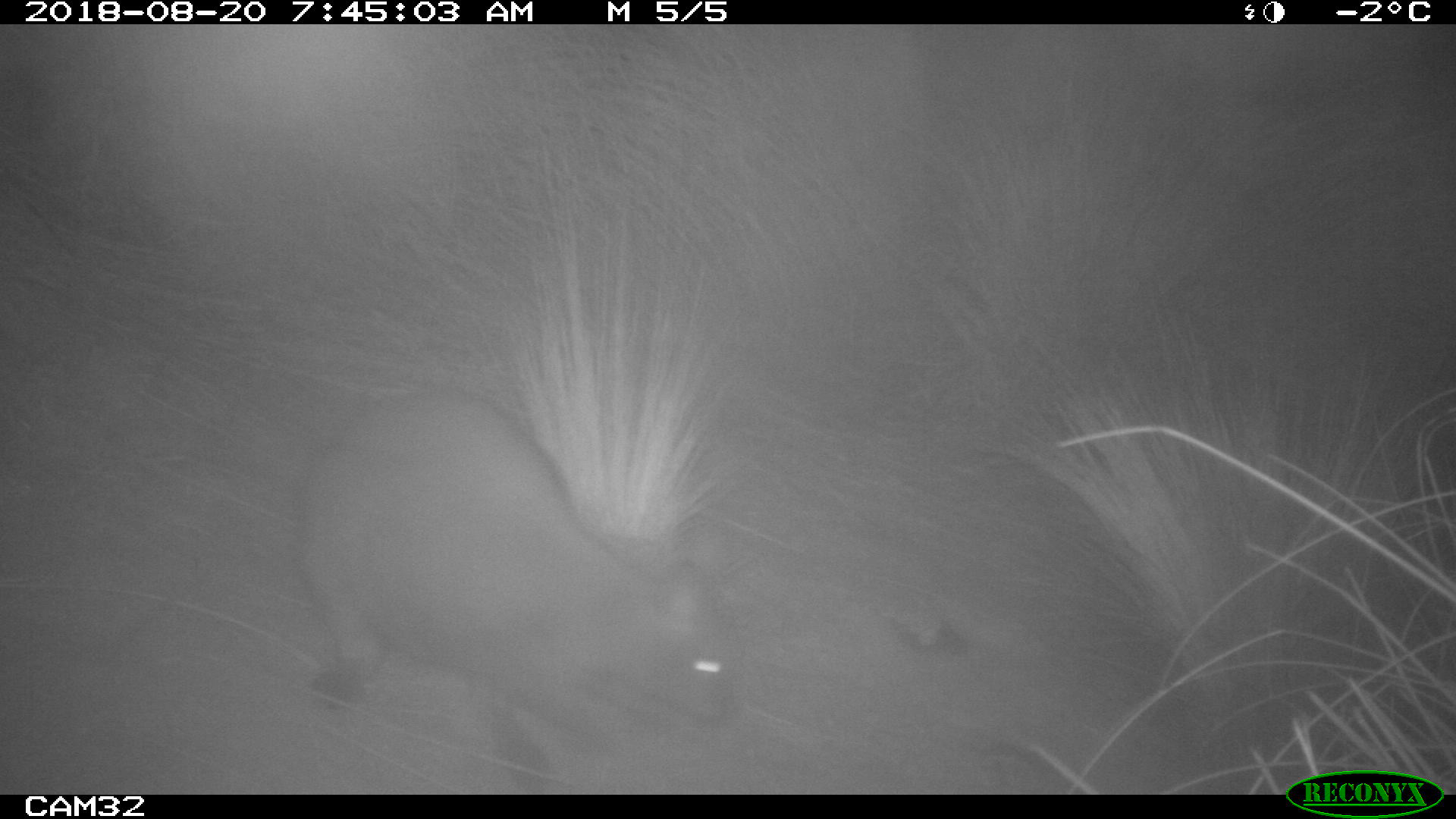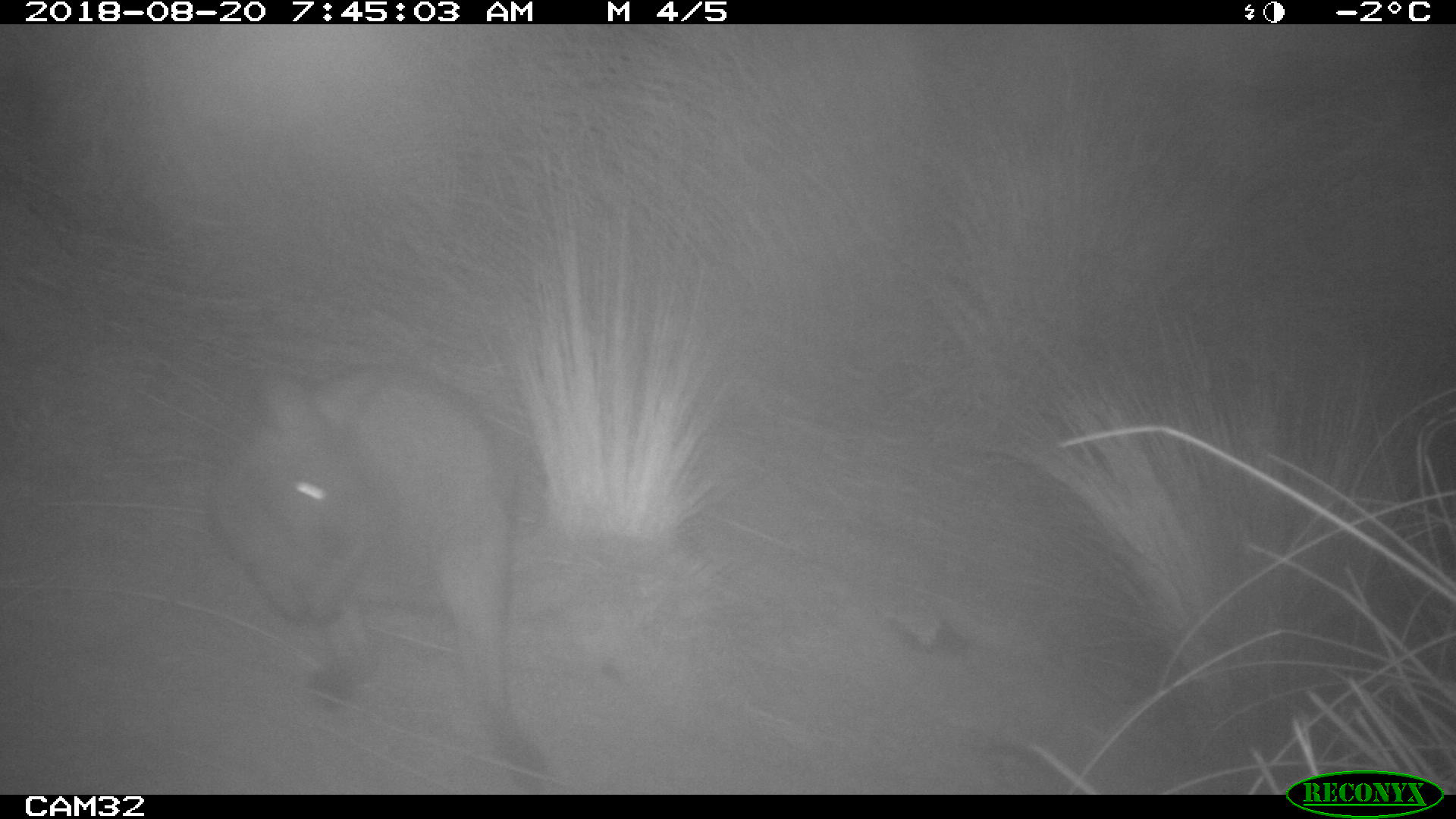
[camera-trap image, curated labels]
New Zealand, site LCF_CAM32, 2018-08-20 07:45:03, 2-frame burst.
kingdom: Animalia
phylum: Chordata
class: Mammalia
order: Diprotodontia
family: Macropodidae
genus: Notamacropus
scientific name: Notamacropus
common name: wallaby